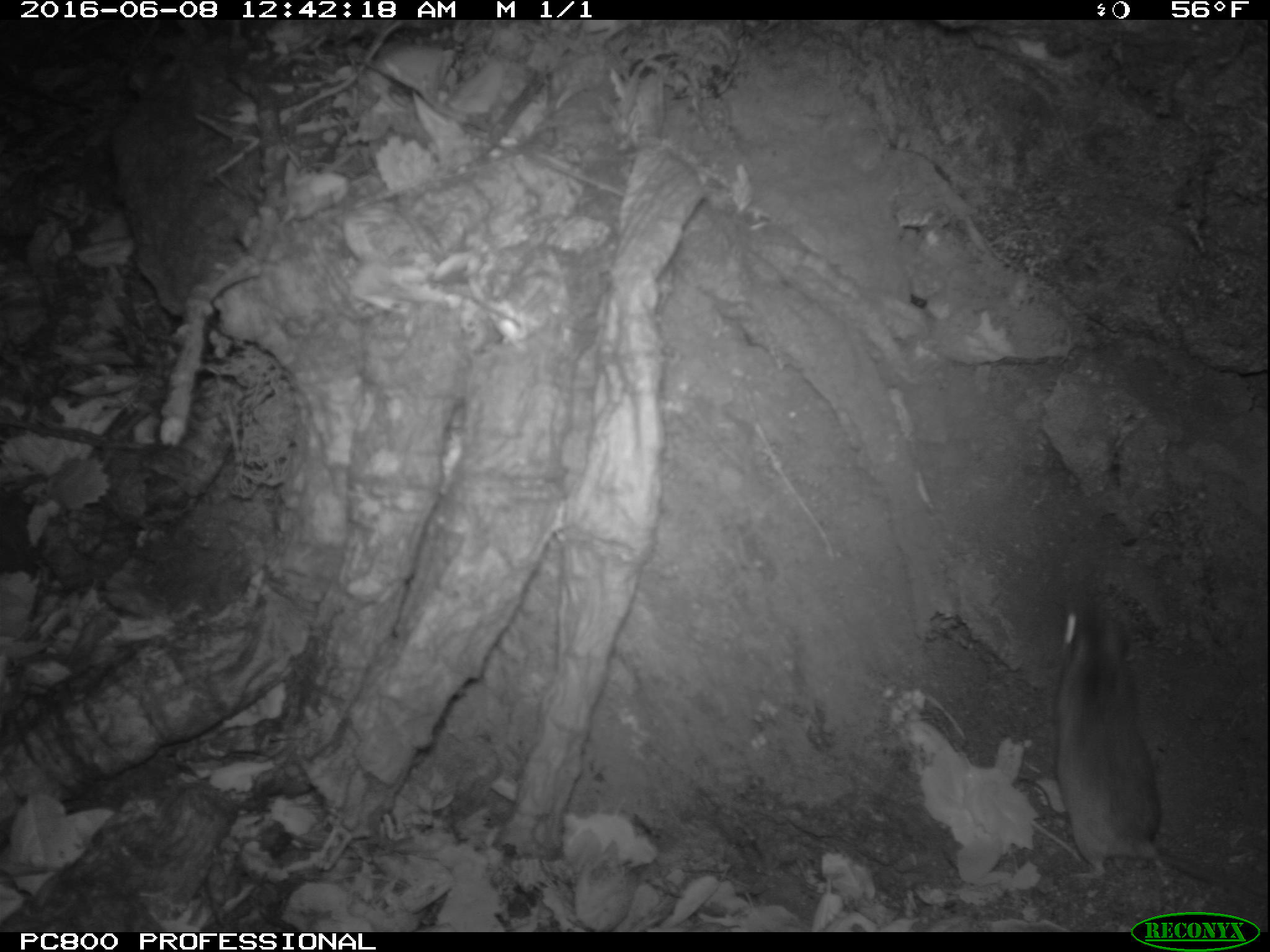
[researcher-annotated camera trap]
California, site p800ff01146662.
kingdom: Animalia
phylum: Chordata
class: Mammalia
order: Rodentia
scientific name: Rodentia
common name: rodent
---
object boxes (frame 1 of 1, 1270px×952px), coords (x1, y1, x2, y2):
rodent: (1053, 578, 1269, 895)